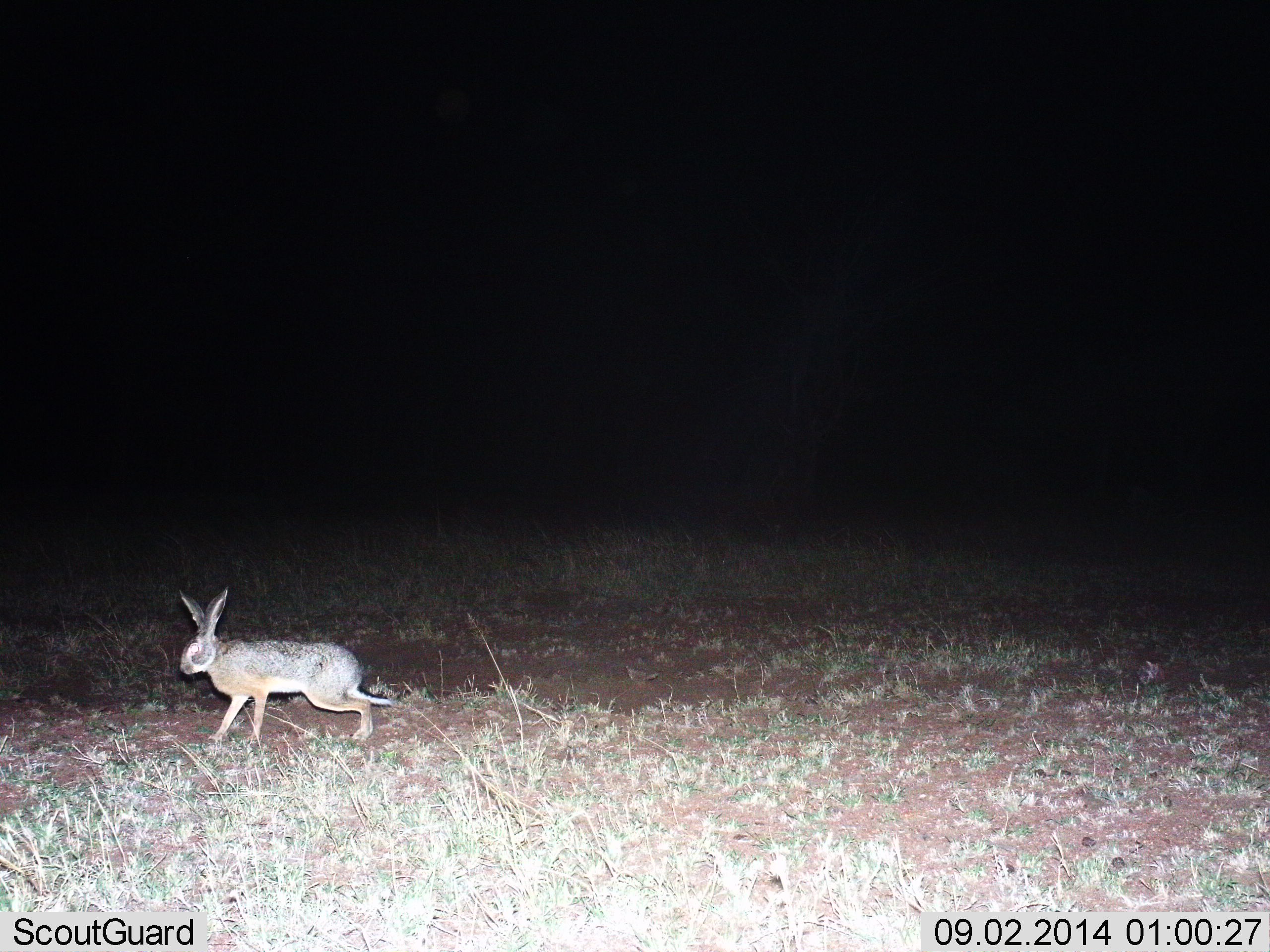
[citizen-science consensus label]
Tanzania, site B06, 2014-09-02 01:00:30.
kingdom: Animalia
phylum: Chordata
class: Mammalia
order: Lagomorpha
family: Leporidae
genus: Lepus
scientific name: Lepus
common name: hare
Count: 1.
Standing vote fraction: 10%.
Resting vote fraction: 0%.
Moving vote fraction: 90%.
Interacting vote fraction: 0%.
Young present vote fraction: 0%.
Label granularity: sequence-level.